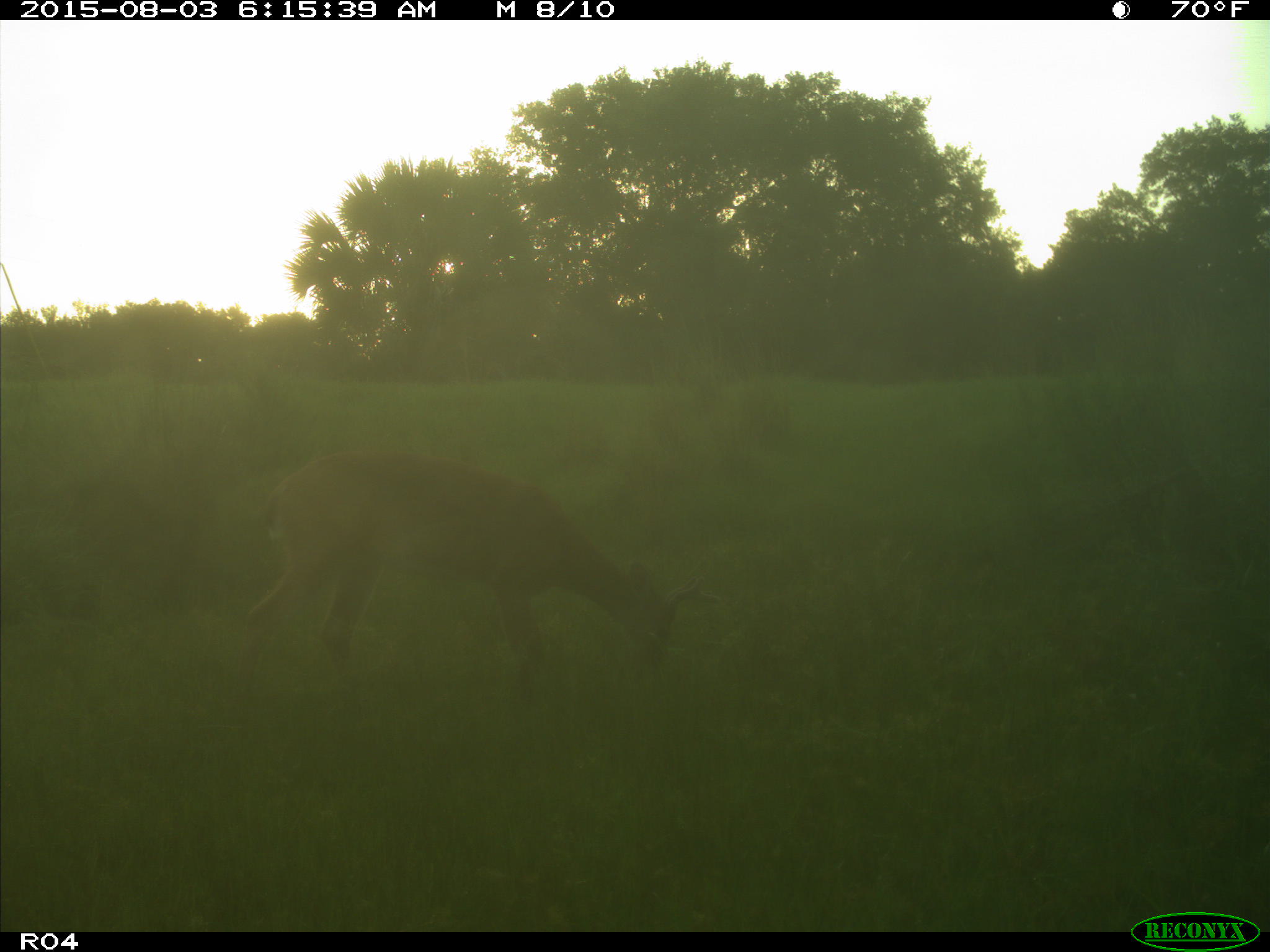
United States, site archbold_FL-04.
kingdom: Animalia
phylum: Chordata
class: Mammalia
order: Artiodactyla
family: Cervidae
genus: Odocoileus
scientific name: Odocoileus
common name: deer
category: unidentified deer